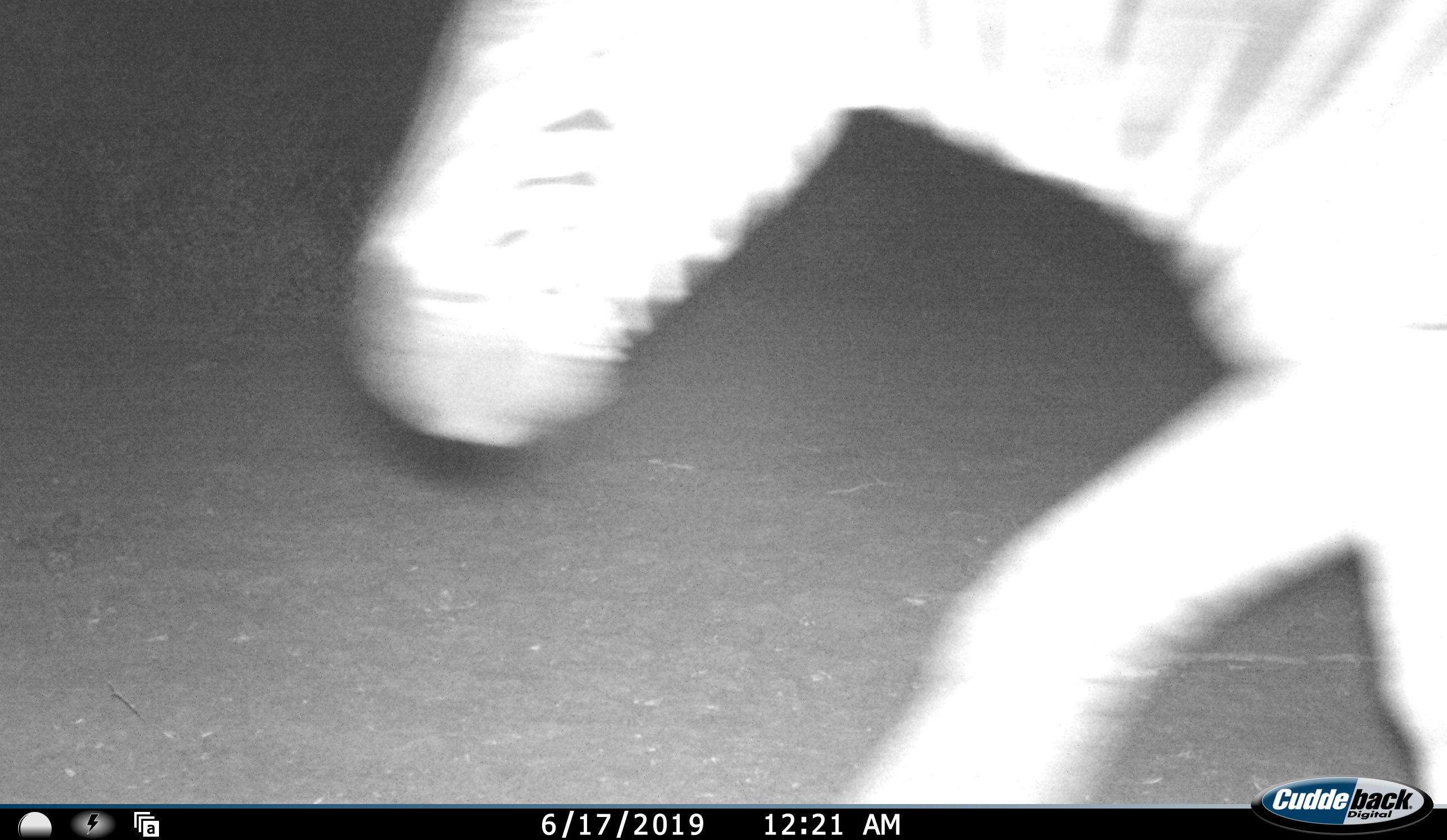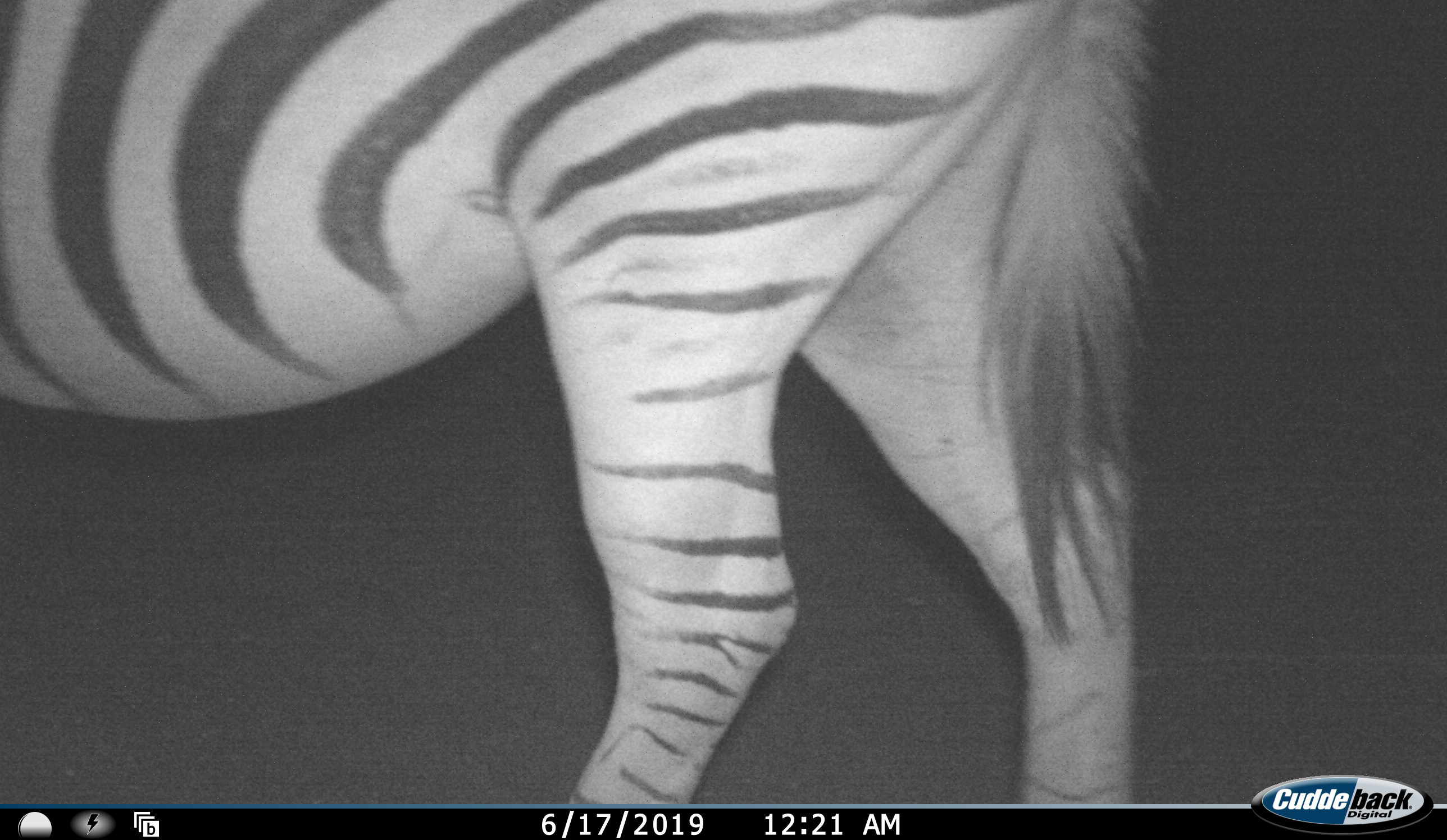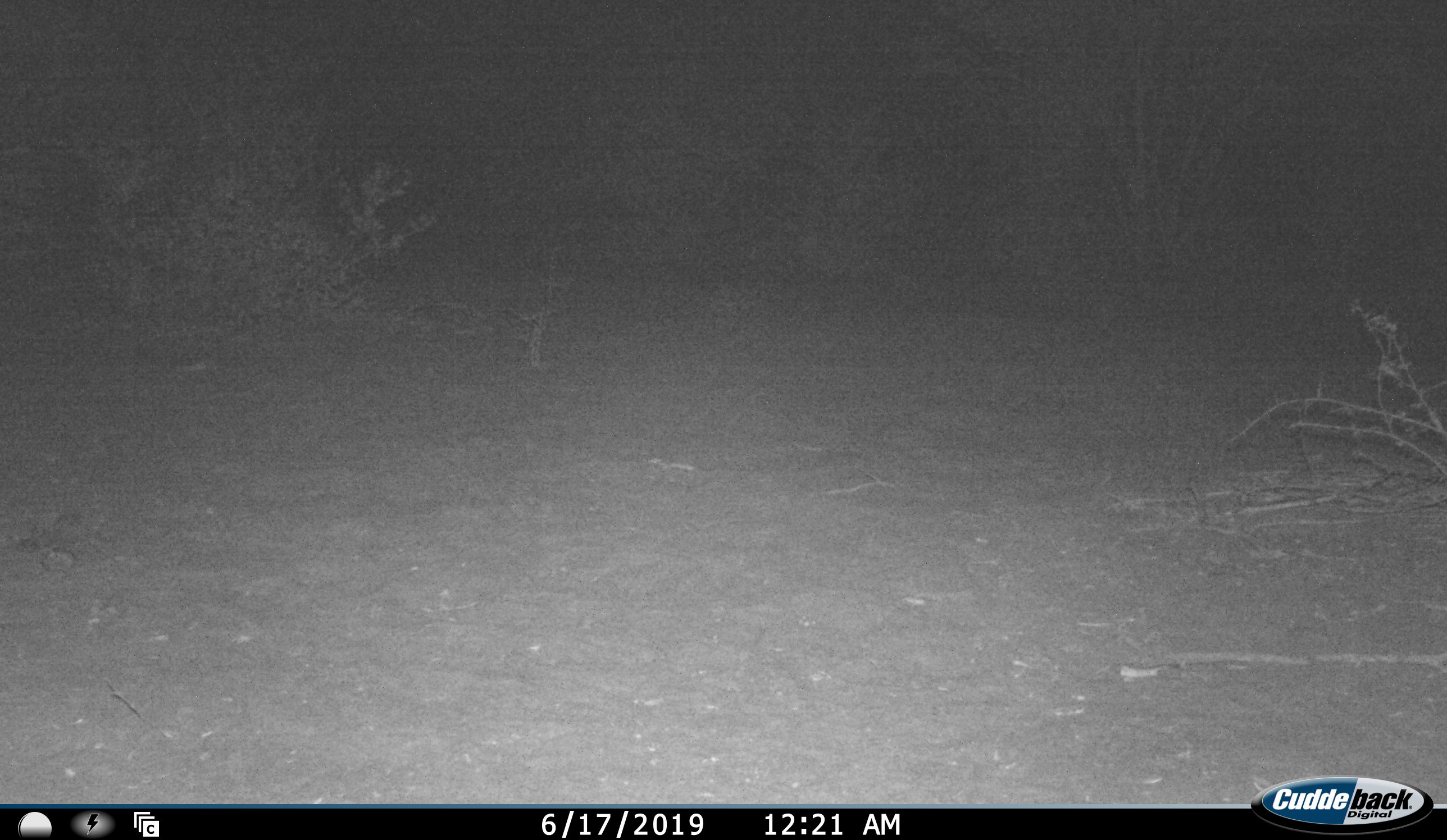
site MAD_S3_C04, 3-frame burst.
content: unidentified animal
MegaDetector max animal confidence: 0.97